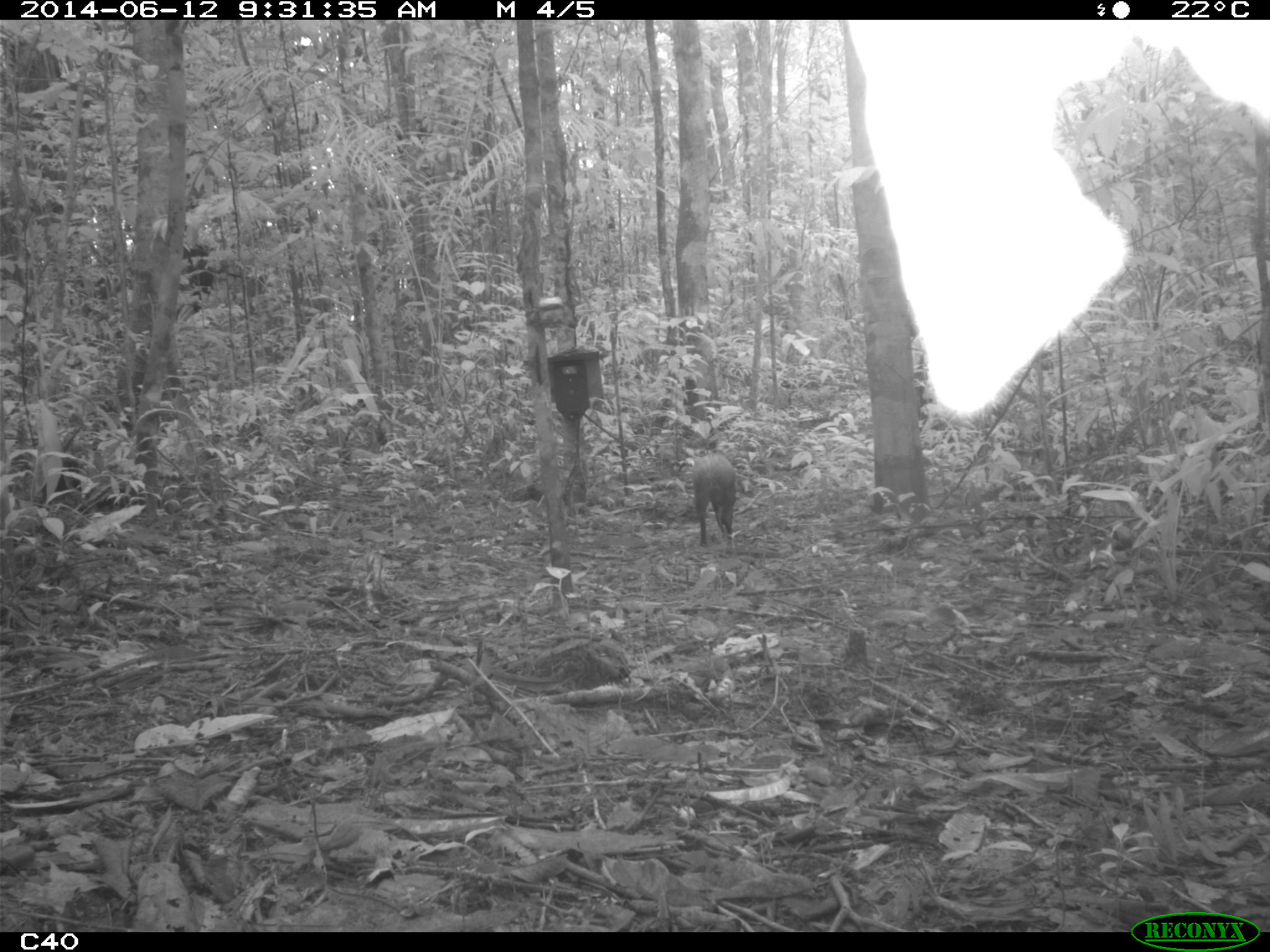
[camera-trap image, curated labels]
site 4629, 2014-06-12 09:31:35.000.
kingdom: Animalia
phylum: Chordata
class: Mammalia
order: Rodentia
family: Dasyproctidae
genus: Dasyprocta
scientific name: Dasyprocta leporina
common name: red-rumped agouti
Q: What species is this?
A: Dasyprocta leporina (red-rumped agouti).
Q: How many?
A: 1.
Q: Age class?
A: Adult.